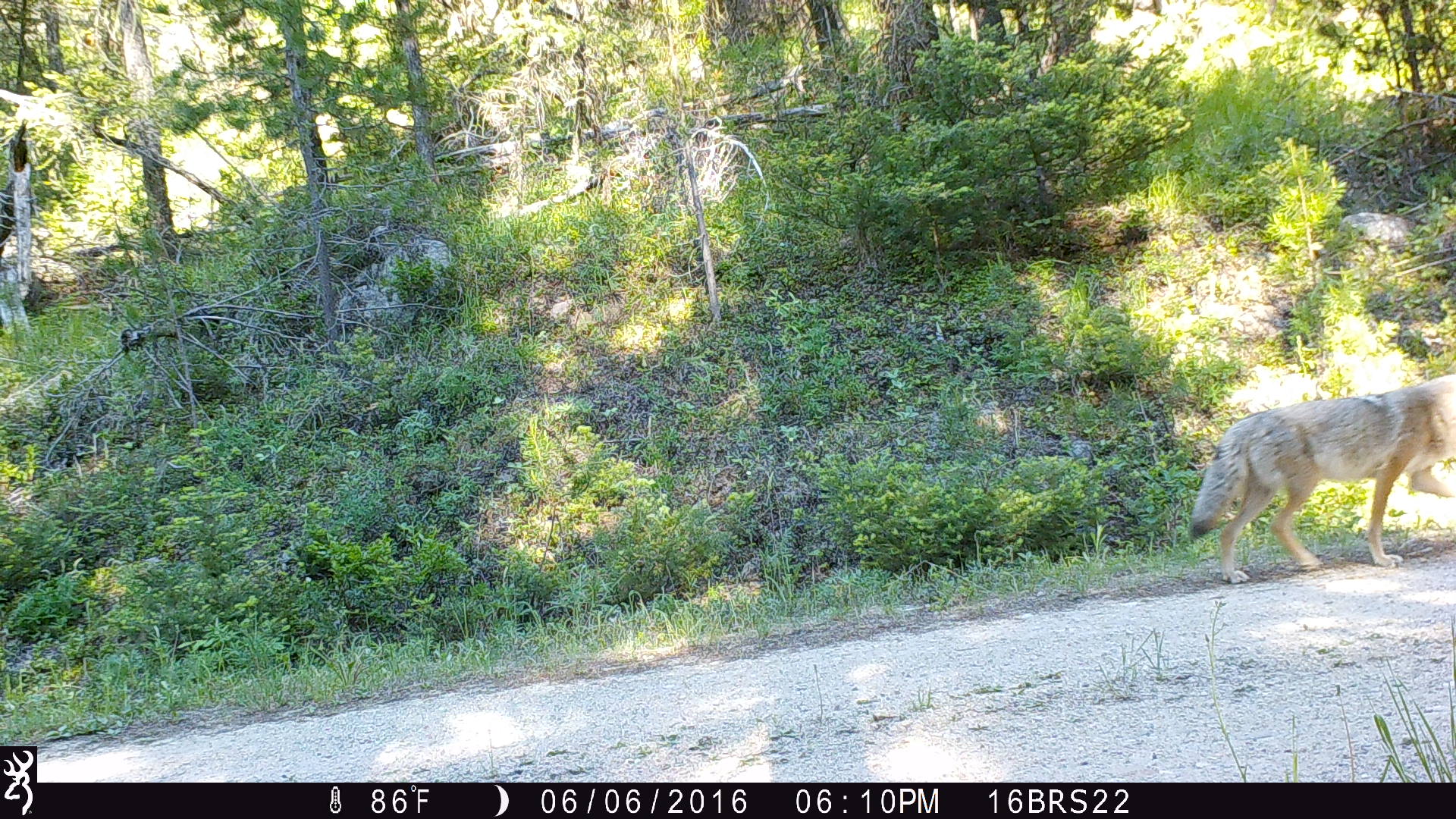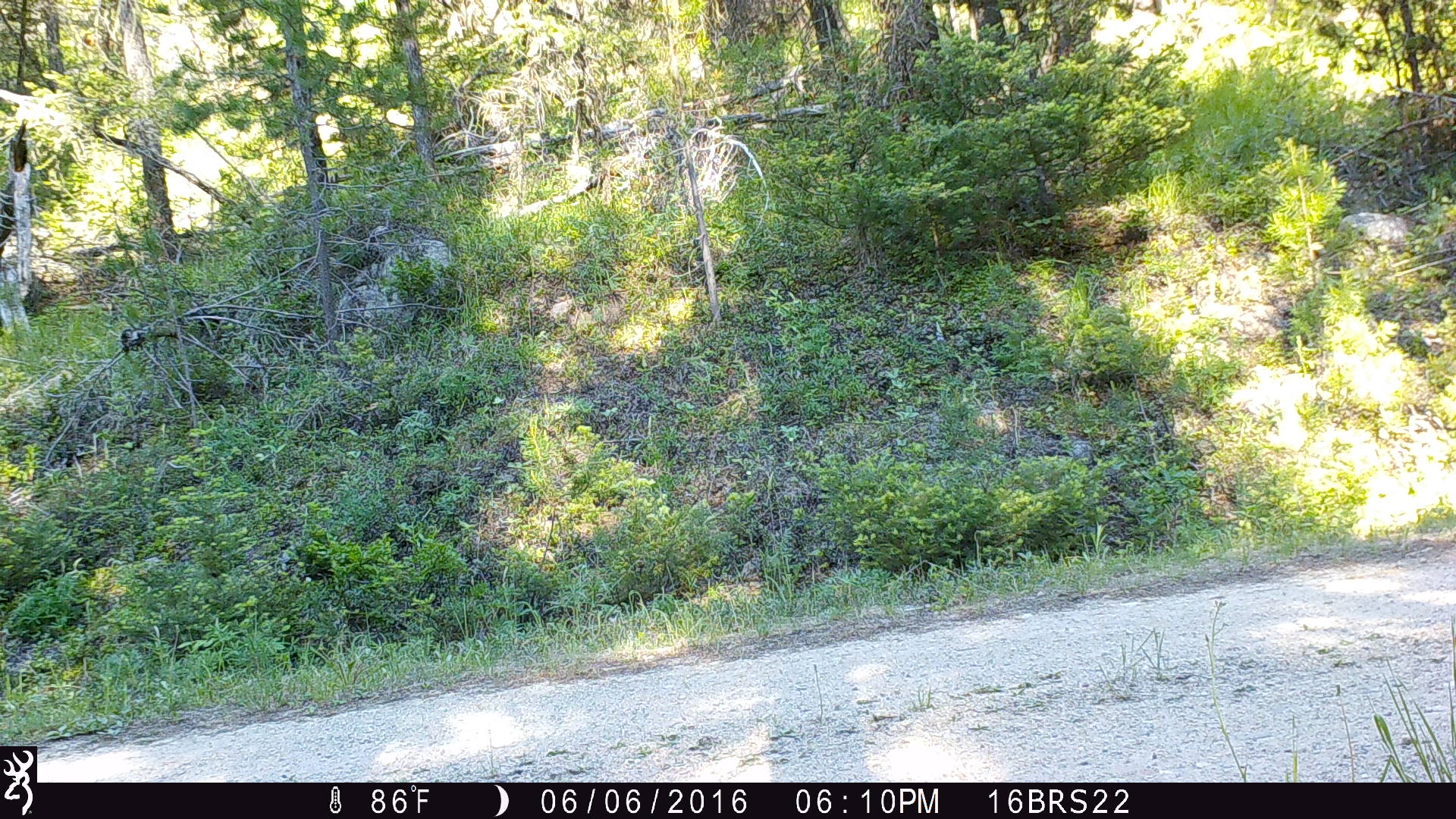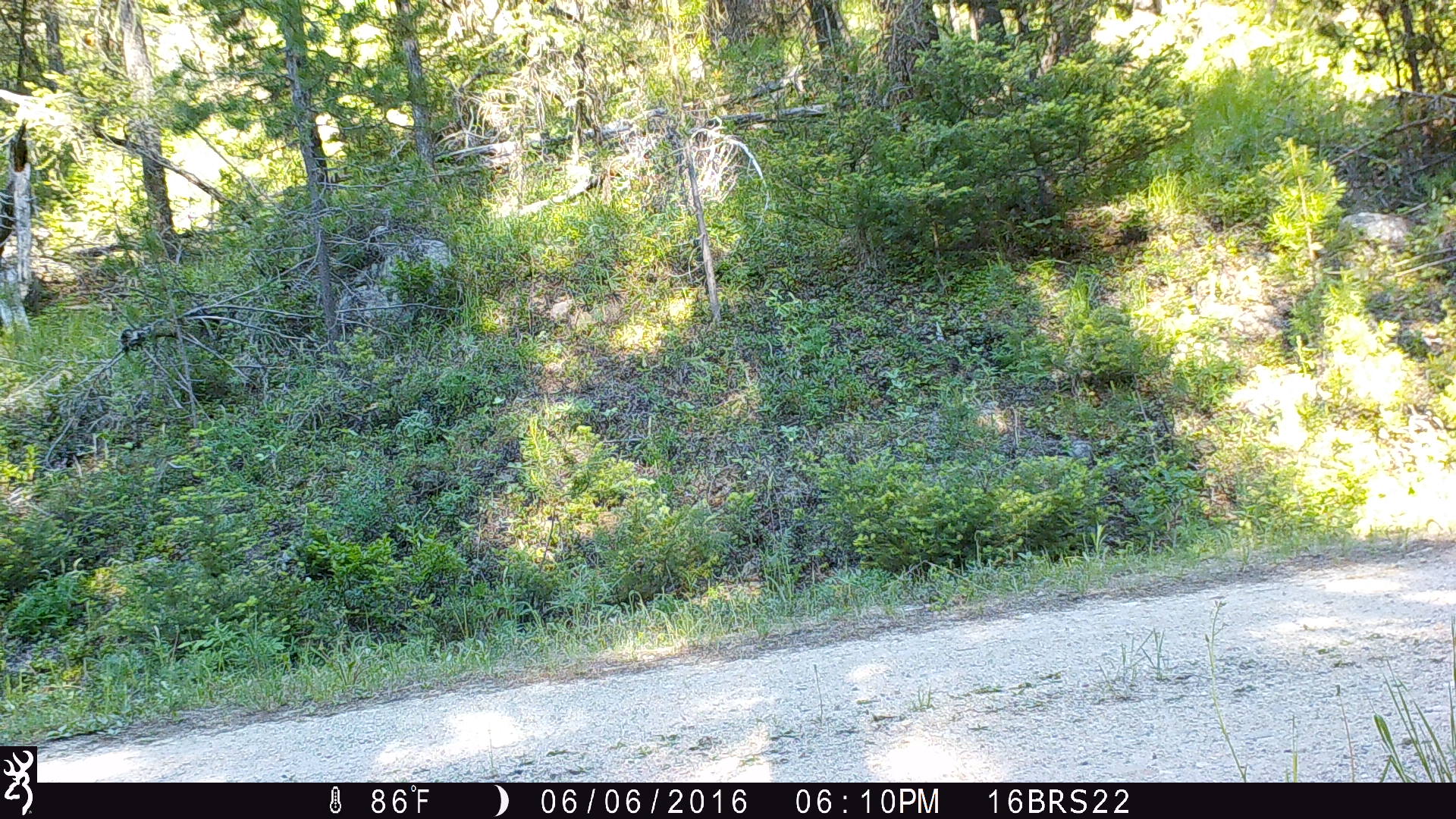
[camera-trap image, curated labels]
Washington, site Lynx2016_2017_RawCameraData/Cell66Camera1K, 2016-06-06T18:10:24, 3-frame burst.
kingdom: Animalia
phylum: Chordata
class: Mammalia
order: Carnivora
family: Canidae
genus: Canis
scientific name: Canis latrans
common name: coyote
Canis latrans (coyote). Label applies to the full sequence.